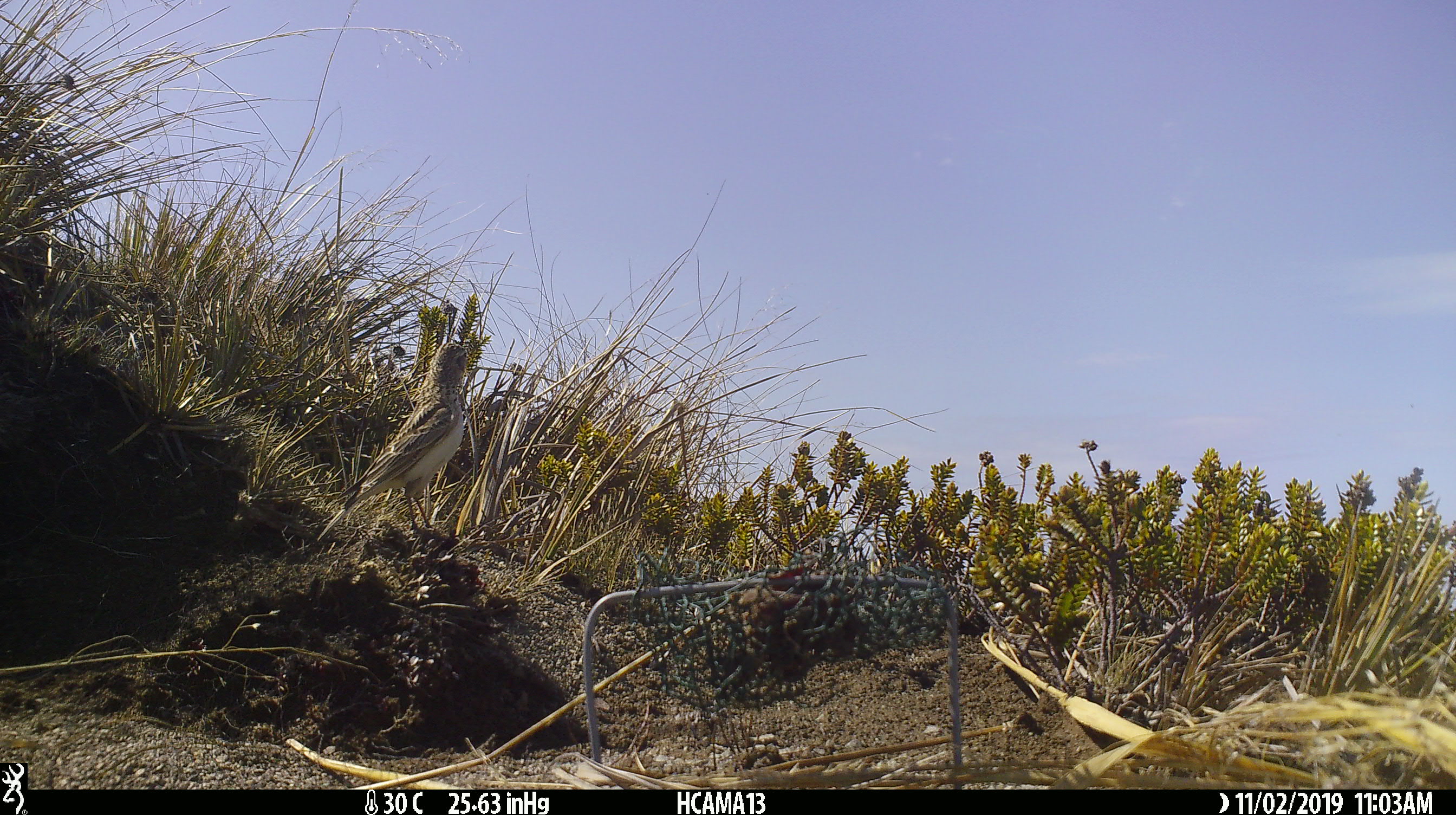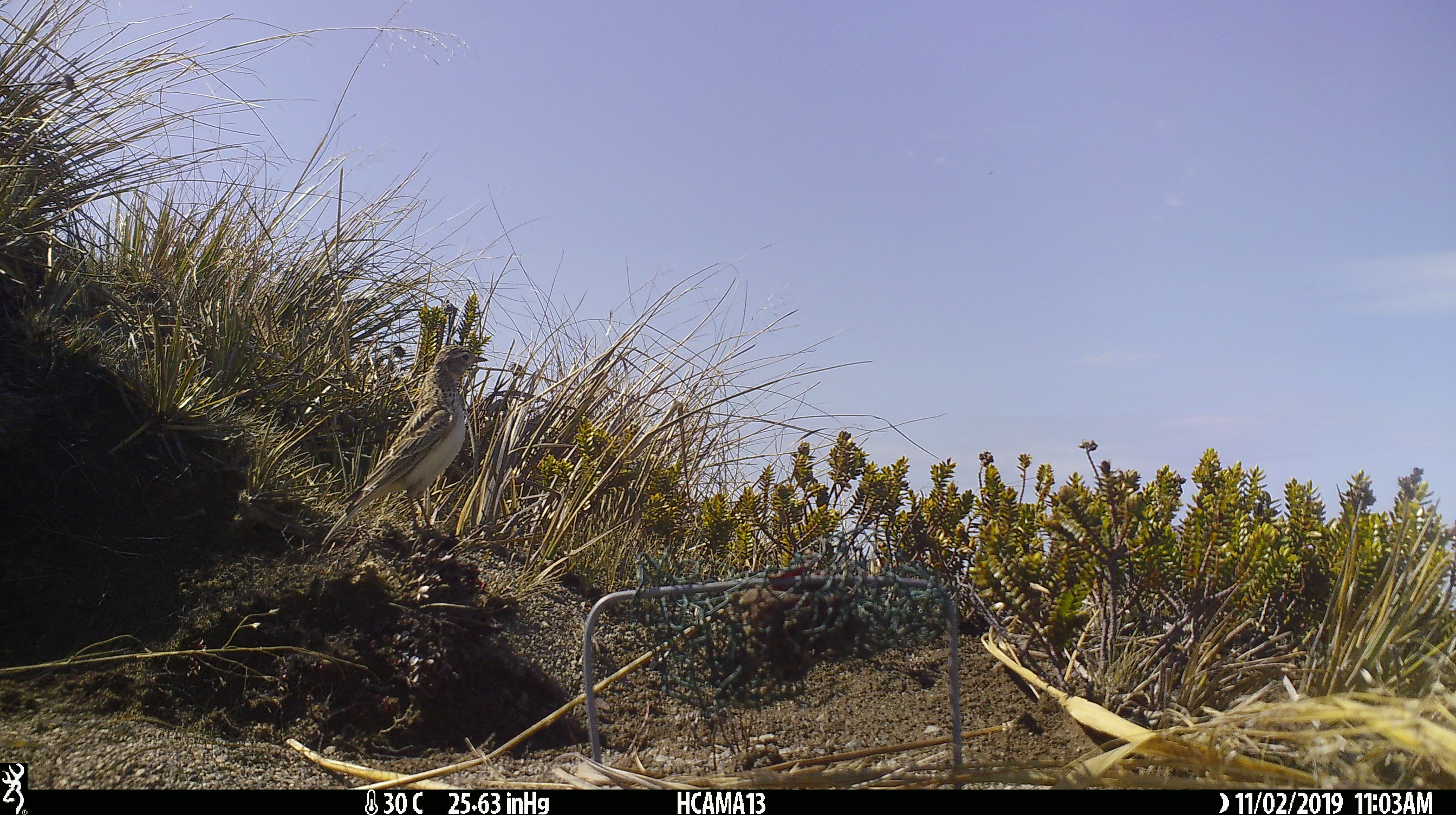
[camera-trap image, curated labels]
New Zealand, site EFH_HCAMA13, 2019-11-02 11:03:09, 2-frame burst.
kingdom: Animalia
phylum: Chordata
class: Aves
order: Passeriformes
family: Motacillidae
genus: Anthus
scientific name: Anthus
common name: pipit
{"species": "pipit (Anthus)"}